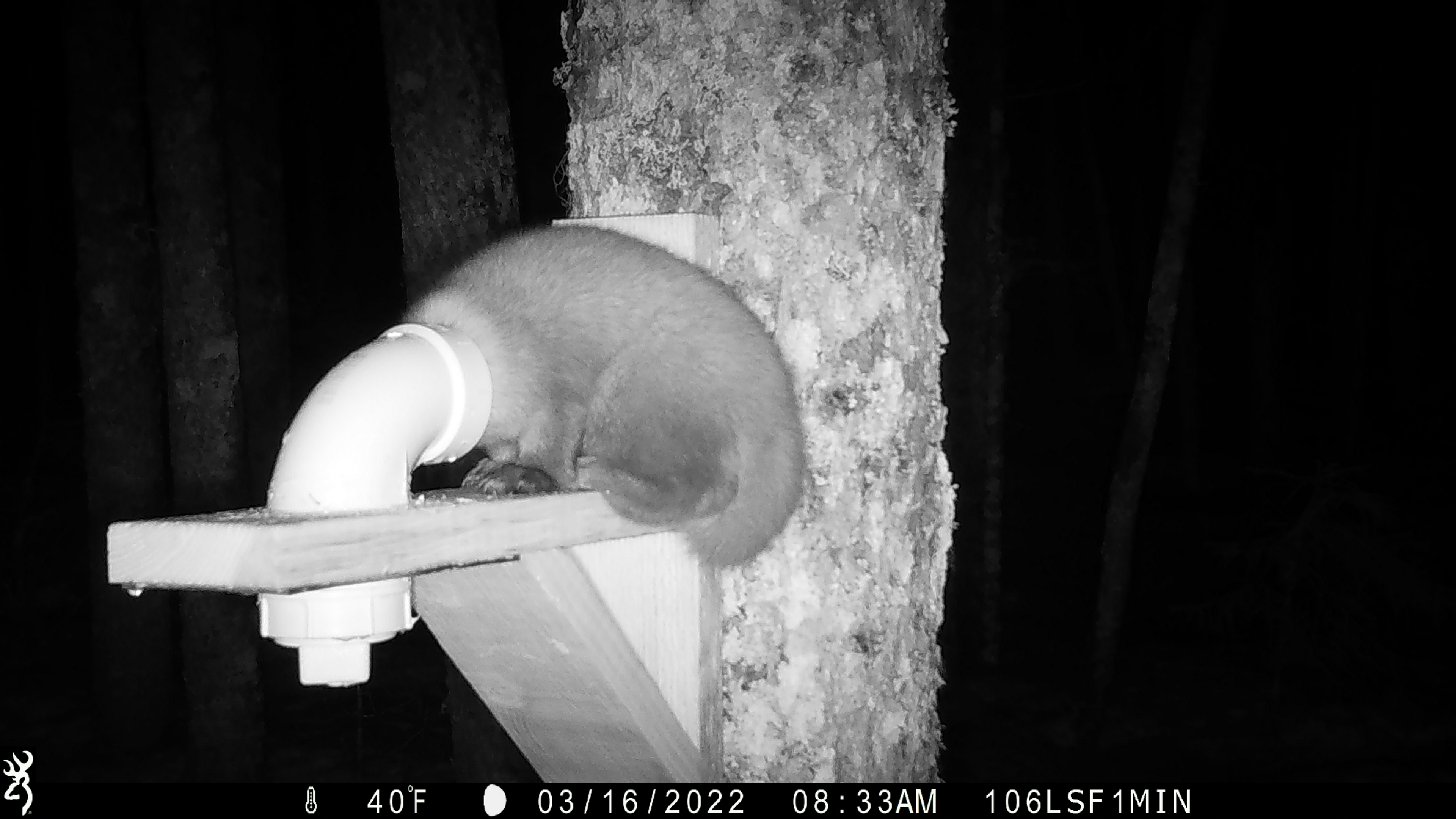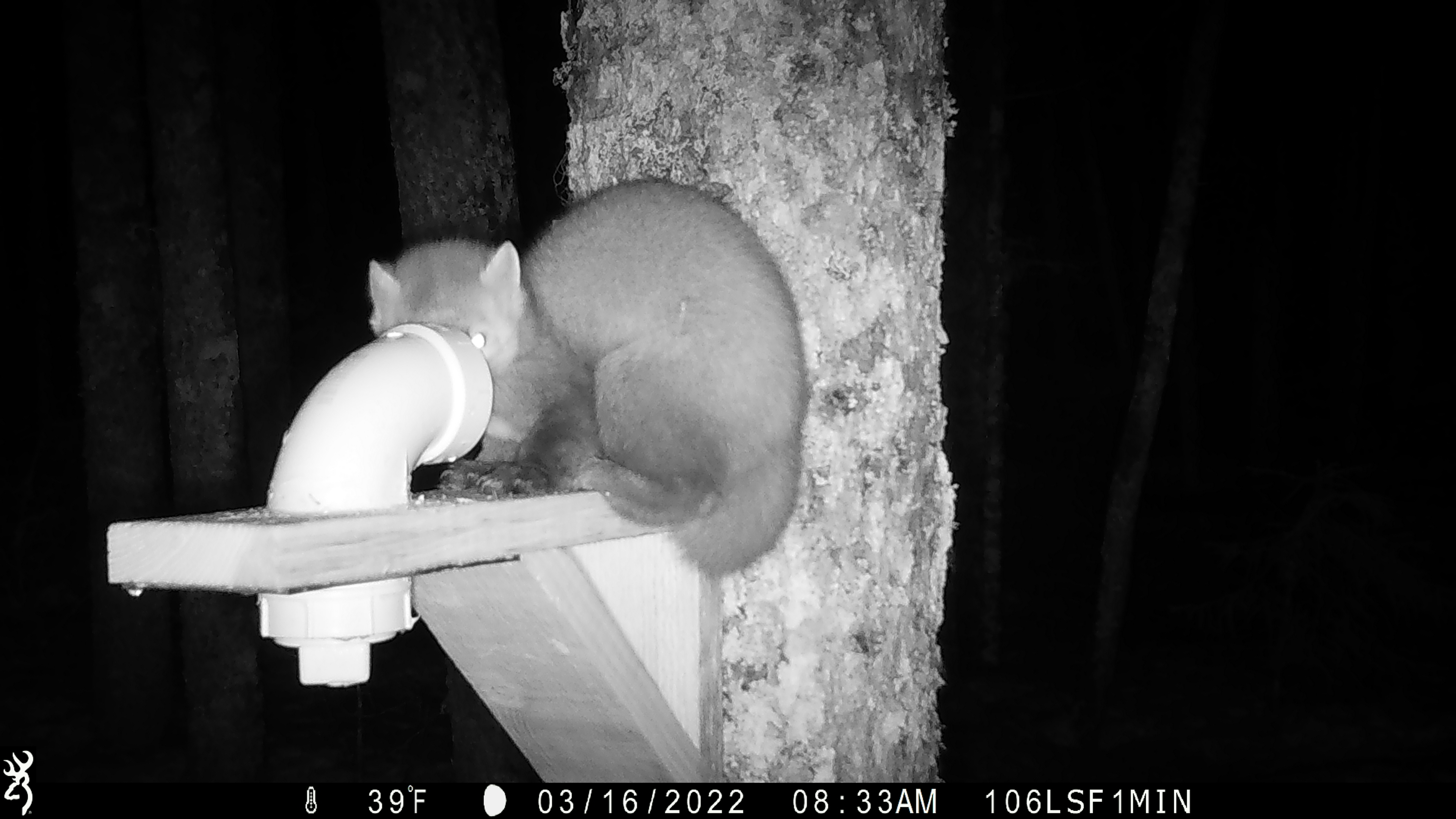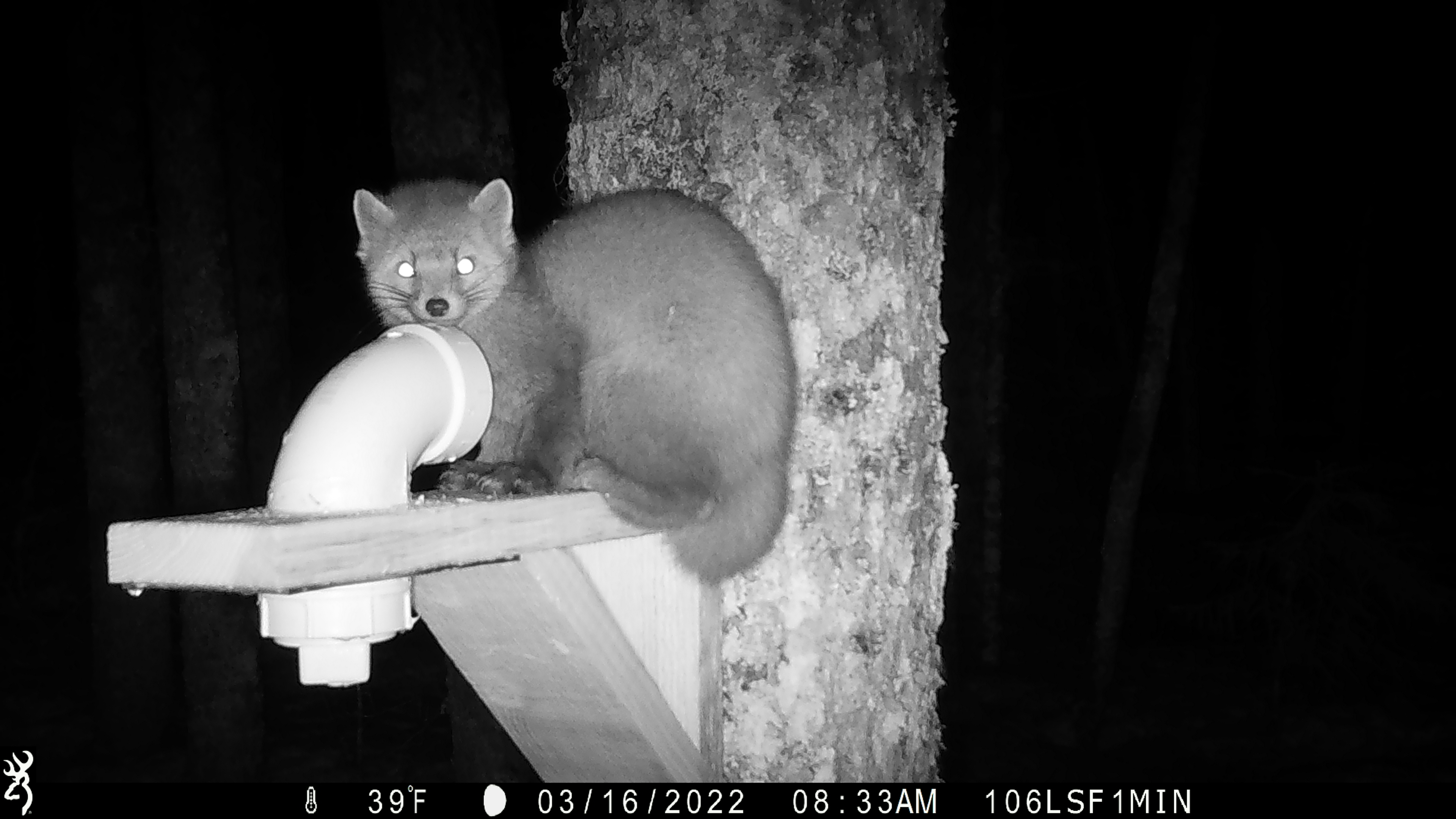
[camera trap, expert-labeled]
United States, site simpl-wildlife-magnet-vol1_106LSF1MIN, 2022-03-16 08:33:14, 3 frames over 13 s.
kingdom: Animalia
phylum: Chordata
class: Mammalia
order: Carnivora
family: Mustelidae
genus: Martes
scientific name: Martes americana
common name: american marten